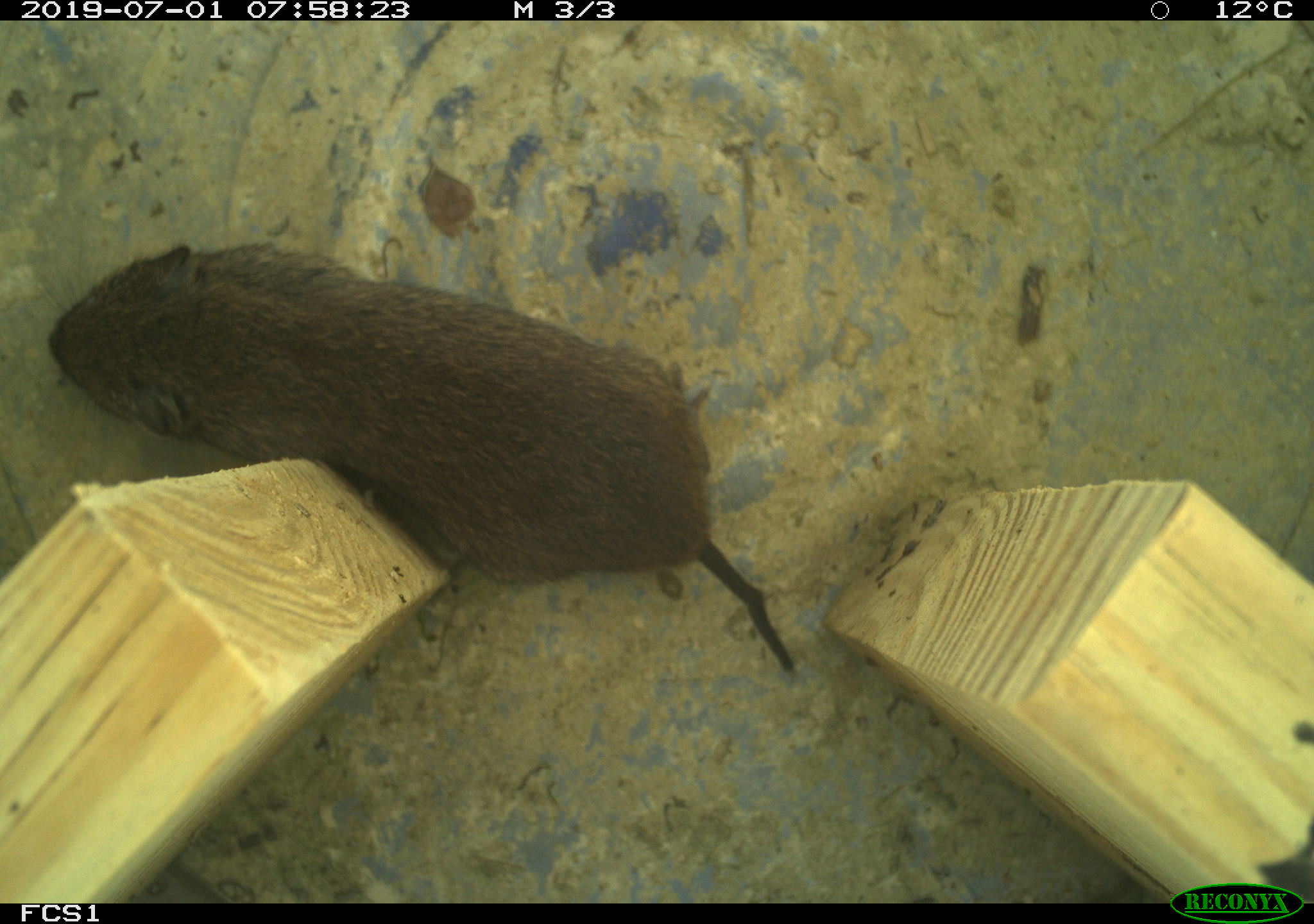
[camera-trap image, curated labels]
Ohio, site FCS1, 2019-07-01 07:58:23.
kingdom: Animalia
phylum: Chordata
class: Mammalia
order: Rodentia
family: Cricetidae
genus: Microtus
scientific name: Microtus pennsylvanicus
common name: meadow vole